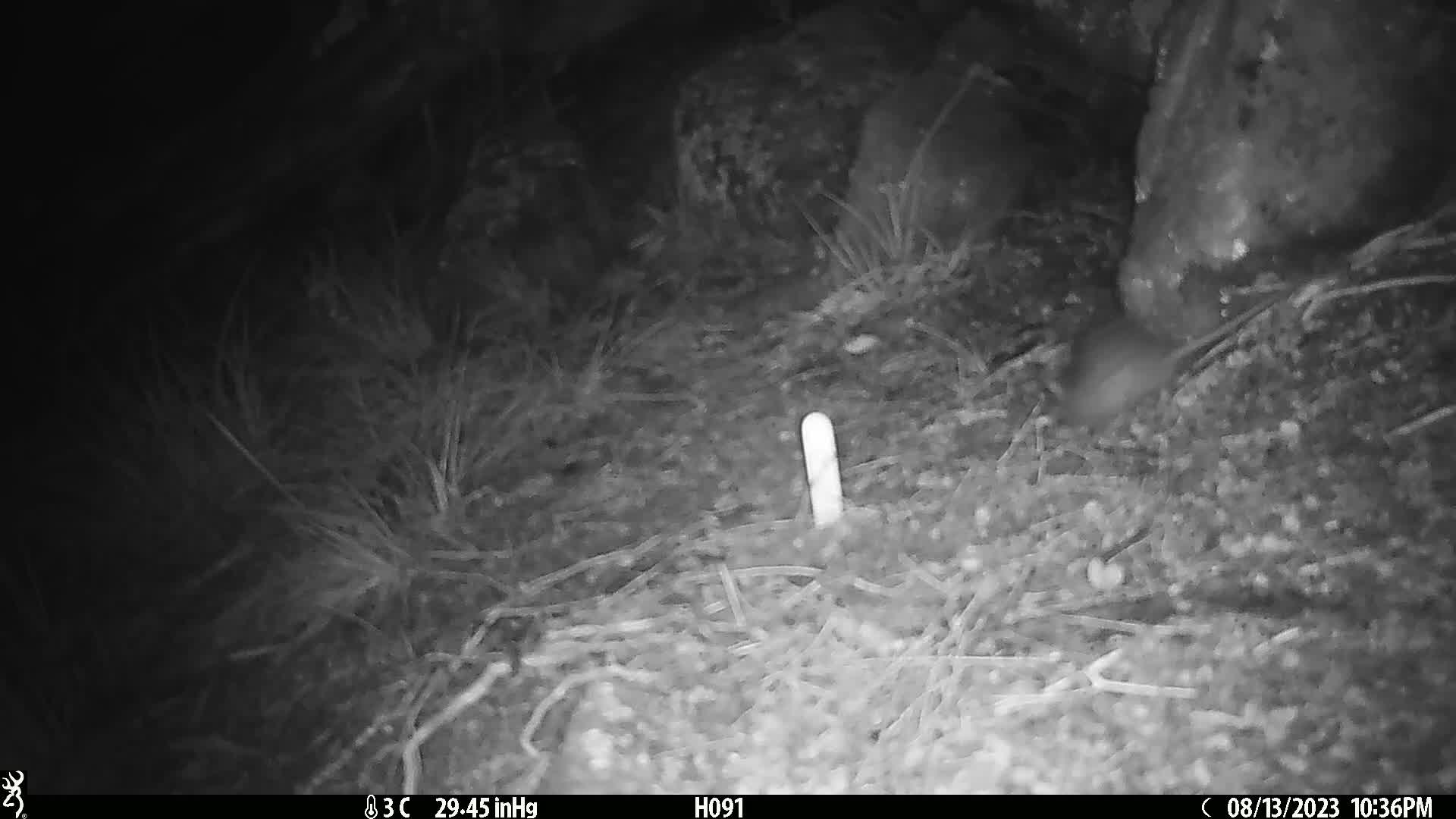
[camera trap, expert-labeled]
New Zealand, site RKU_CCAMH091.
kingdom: Animalia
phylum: Chordata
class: Mammalia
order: Rodentia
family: Muridae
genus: Rattus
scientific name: Rattus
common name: rat